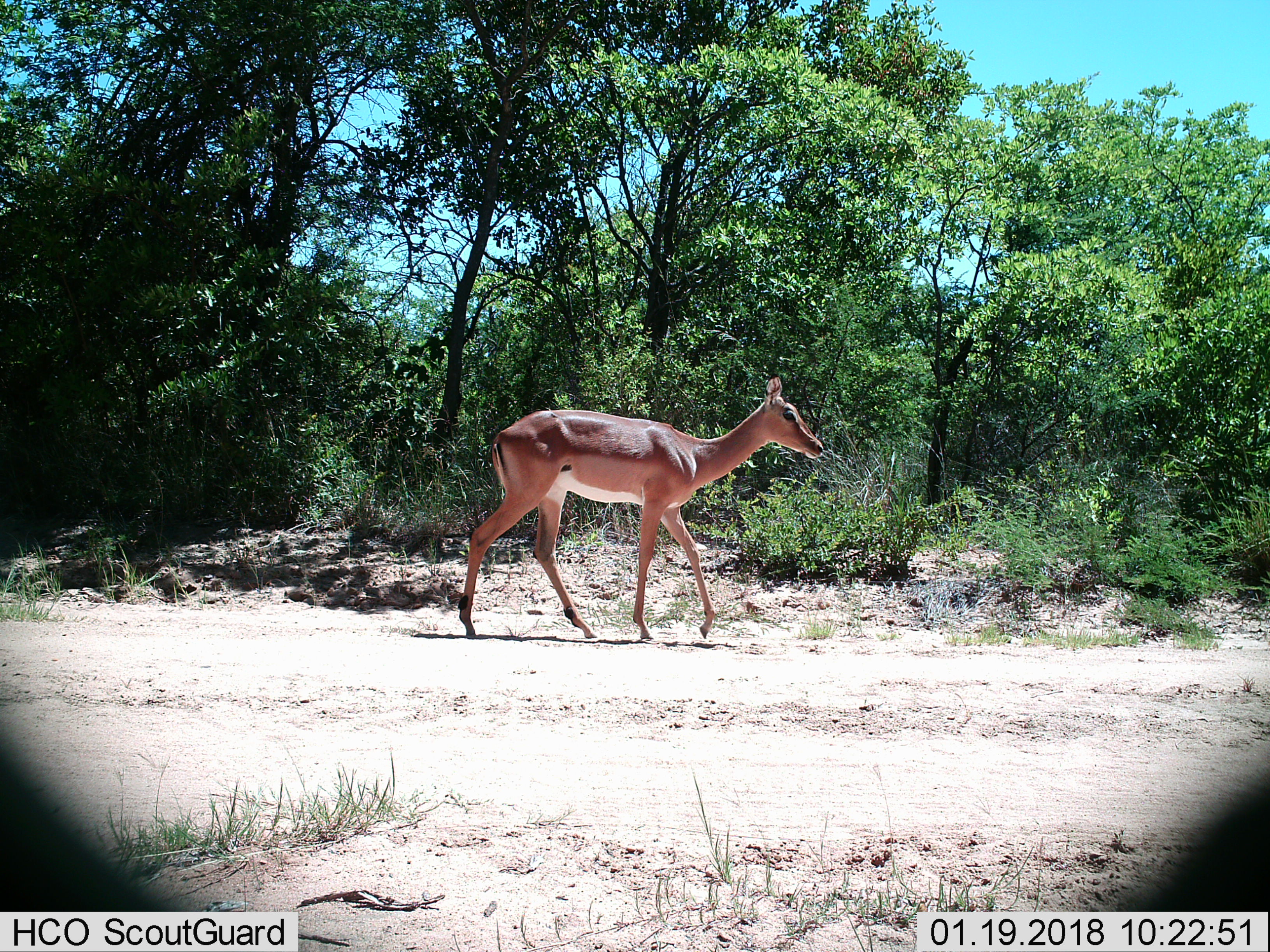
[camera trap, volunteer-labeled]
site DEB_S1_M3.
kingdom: Animalia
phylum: Chordata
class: Mammalia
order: Artiodactyla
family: Bovidae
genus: Aepyceros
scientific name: Aepyceros melampus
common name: impala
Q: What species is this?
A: Impala (Aepyceros melampus).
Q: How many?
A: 1.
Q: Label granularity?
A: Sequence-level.